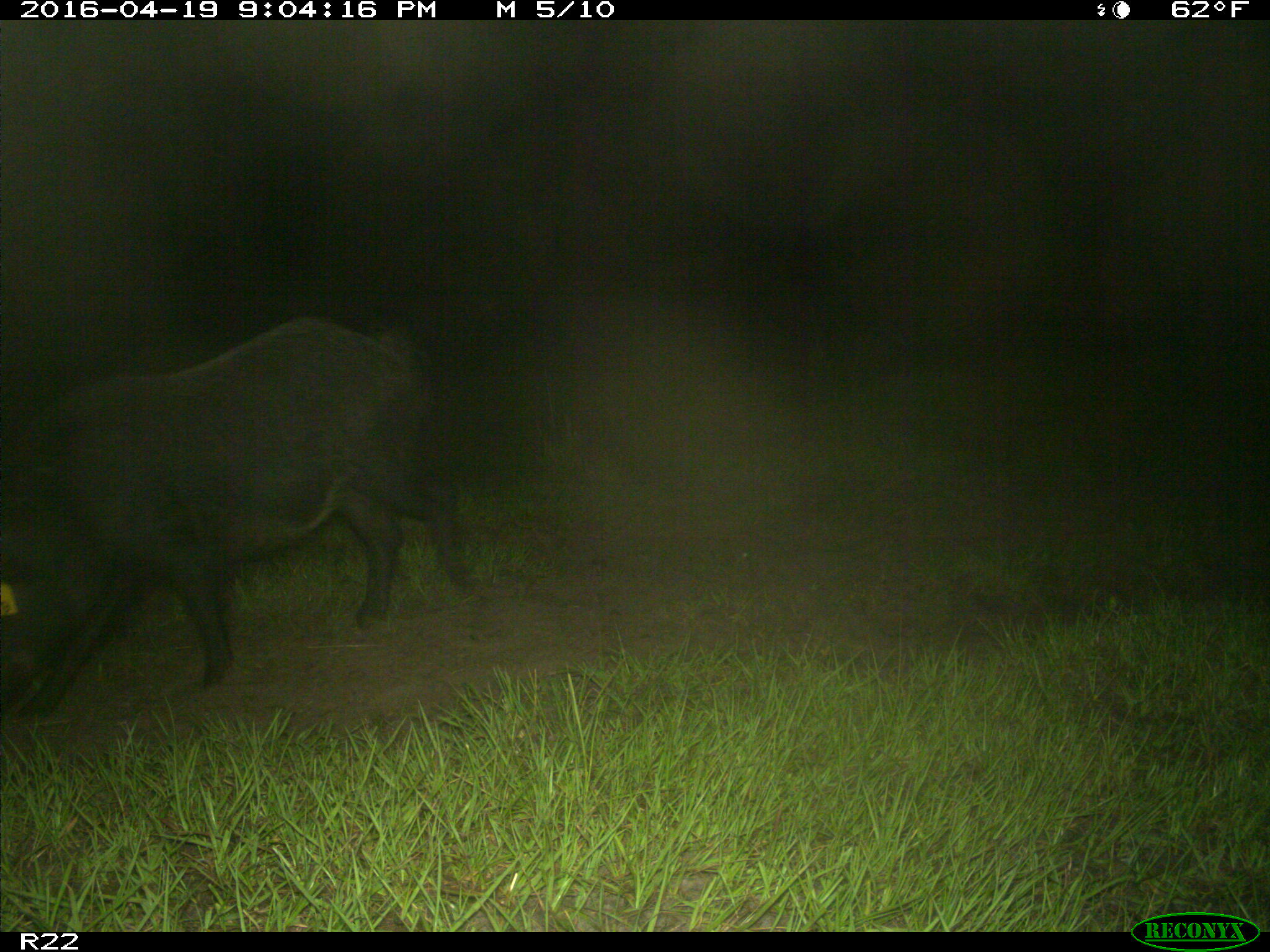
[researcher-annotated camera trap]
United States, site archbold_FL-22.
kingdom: Animalia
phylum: Chordata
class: Mammalia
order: Artiodactyla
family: Suidae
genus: Sus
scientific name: Sus scrofa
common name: wild boar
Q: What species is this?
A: Sus scrofa (wild boar).